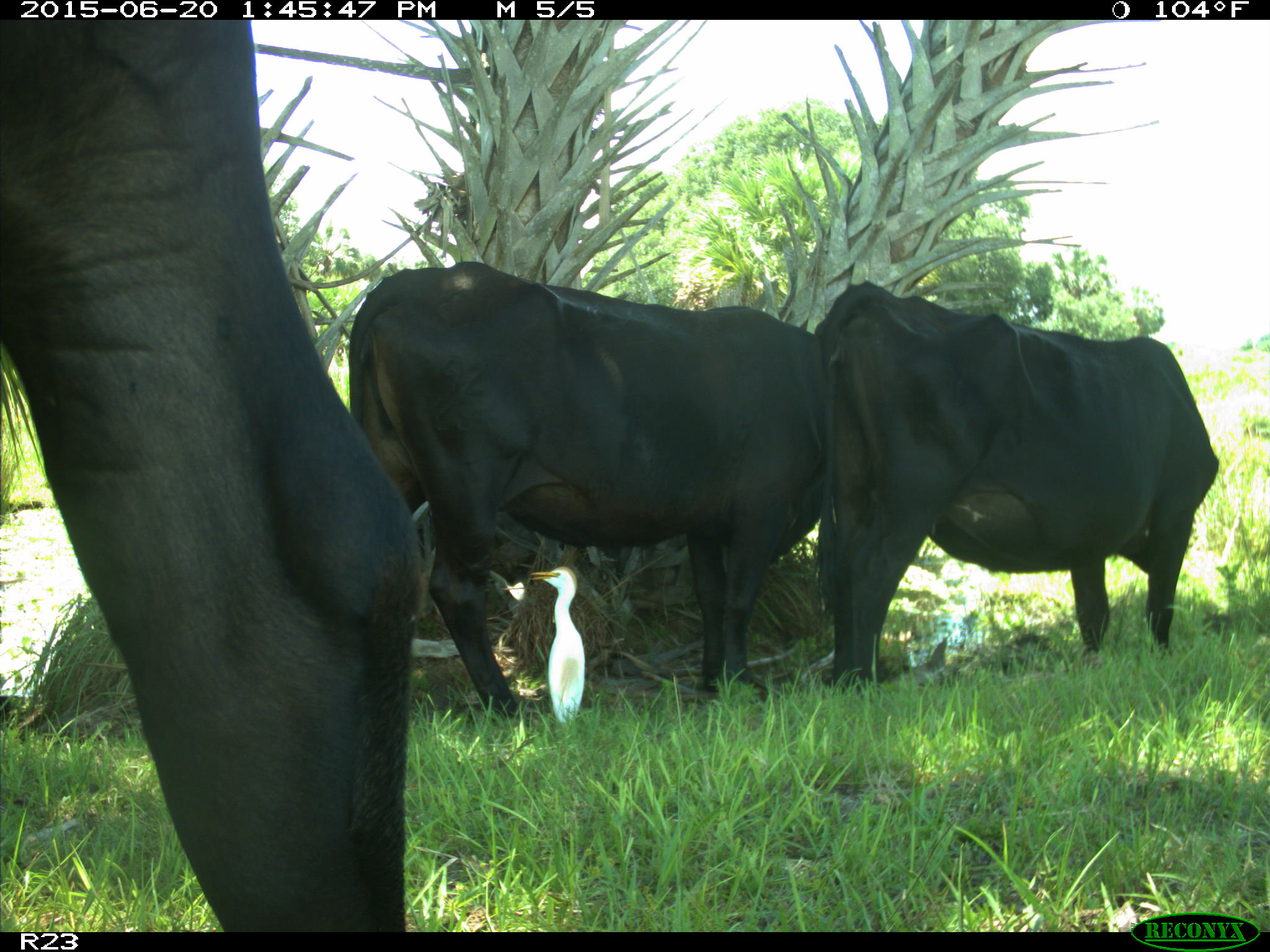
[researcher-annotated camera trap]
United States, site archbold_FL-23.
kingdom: Animalia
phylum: Chordata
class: Mammalia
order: Artiodactyla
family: Bovidae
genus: Bos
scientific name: Bos taurus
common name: domestic cow